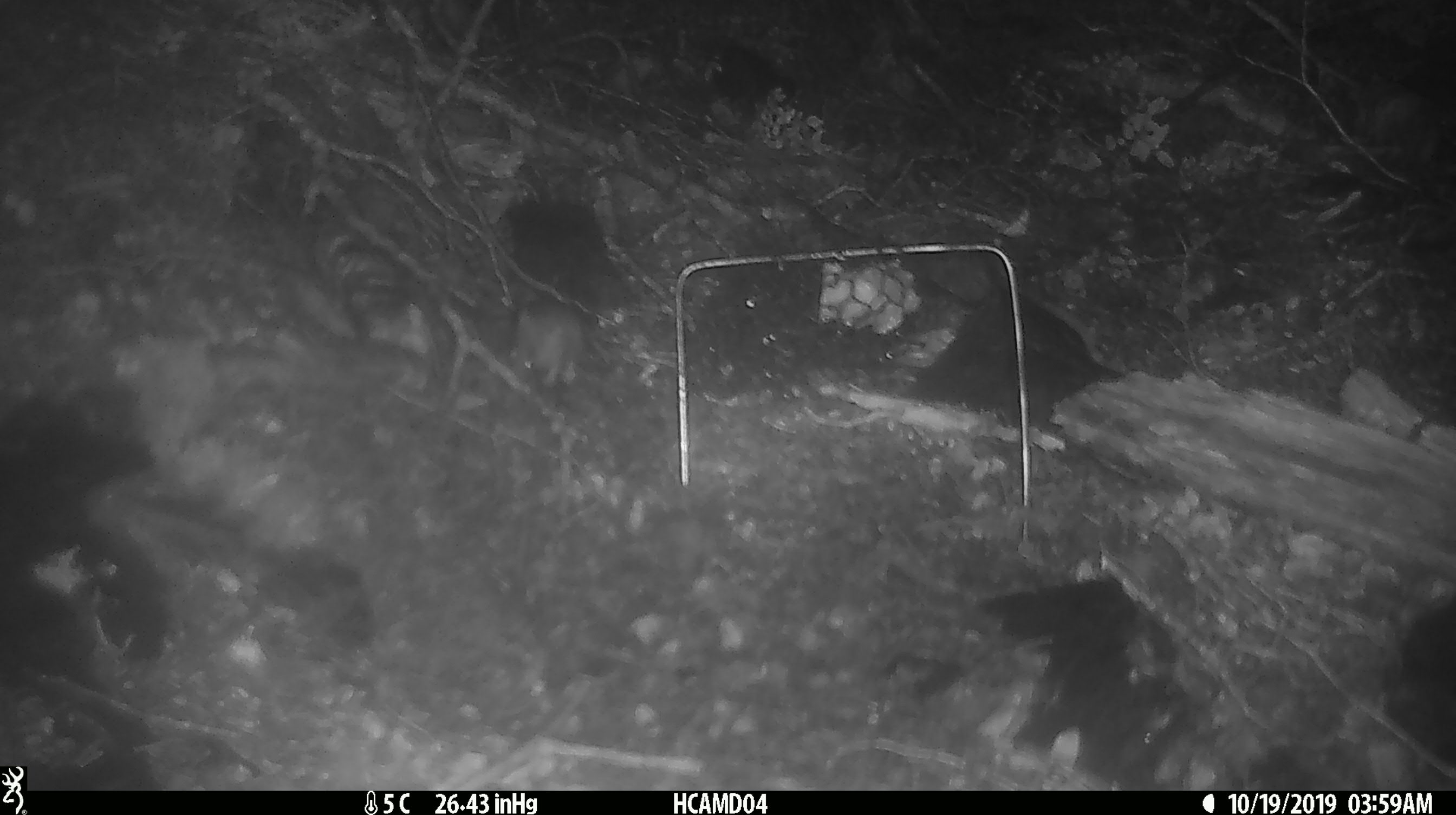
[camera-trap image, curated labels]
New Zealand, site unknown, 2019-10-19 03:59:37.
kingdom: Animalia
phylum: Chordata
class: Mammalia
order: Rodentia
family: Muridae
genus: Mus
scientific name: Mus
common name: mouse